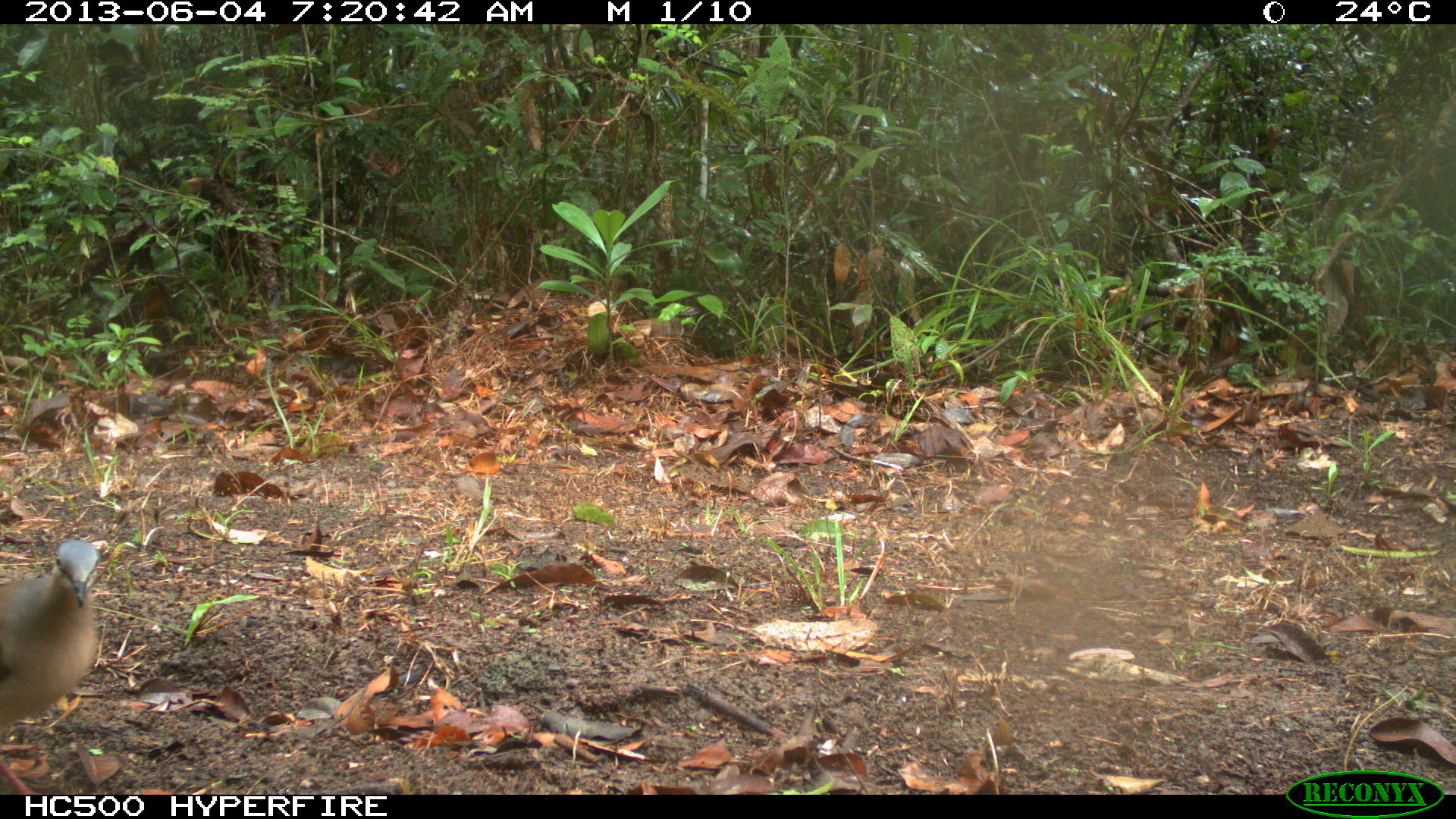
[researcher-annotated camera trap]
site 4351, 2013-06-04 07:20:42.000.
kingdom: Animalia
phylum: Chordata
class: Aves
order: Columbiformes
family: Columbidae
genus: Leptotila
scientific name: Leptotila plumbeiceps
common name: gray-headed dove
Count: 1.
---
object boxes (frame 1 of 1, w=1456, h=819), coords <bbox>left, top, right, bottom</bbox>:
leptotila plumbeiceps: <bbox>0, 536, 101, 794</bbox>